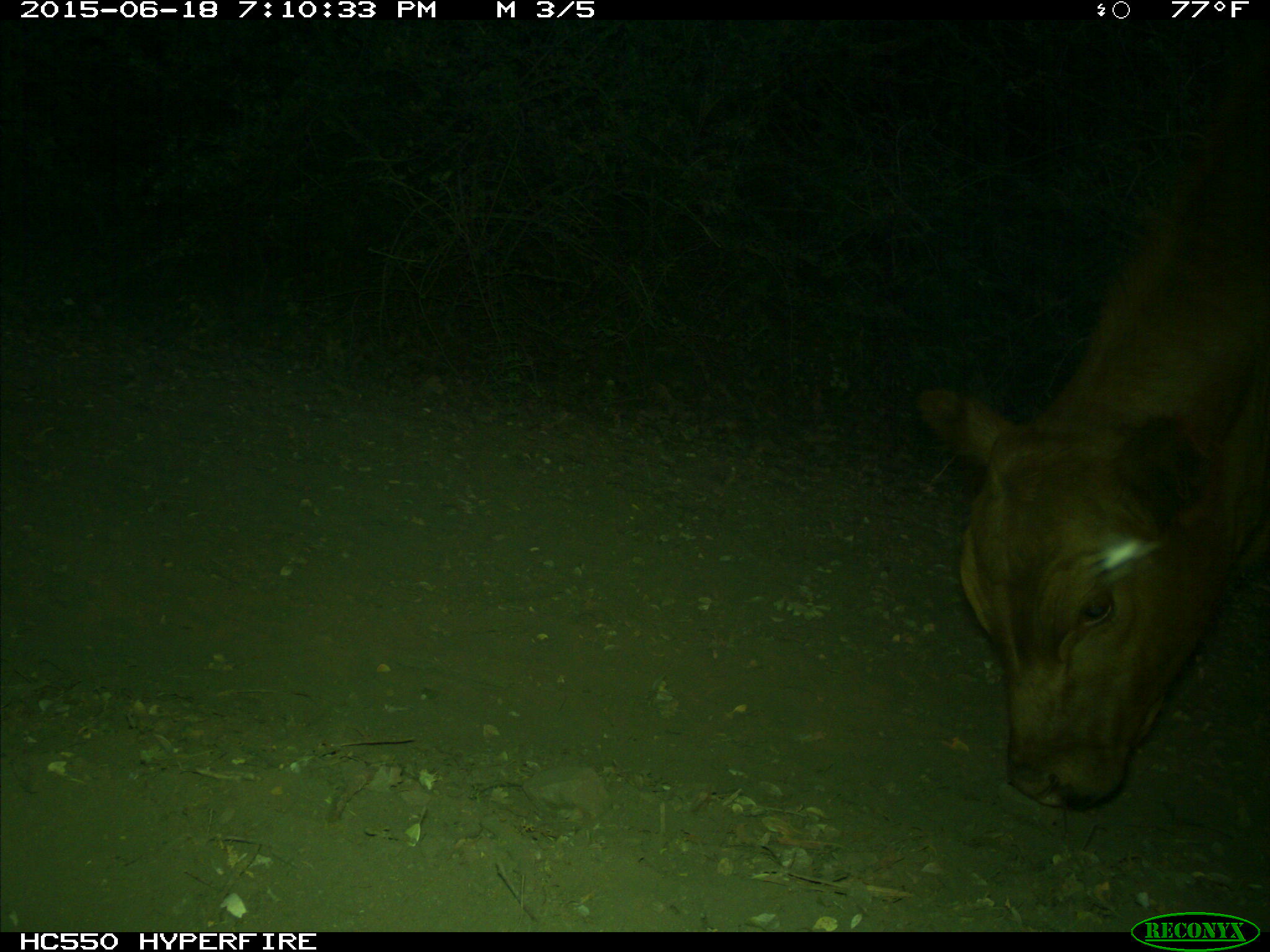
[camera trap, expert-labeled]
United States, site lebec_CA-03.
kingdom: Animalia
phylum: Chordata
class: Mammalia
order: Artiodactyla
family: Bovidae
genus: Bos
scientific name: Bos taurus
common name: domestic cow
Bos taurus (domestic cow).